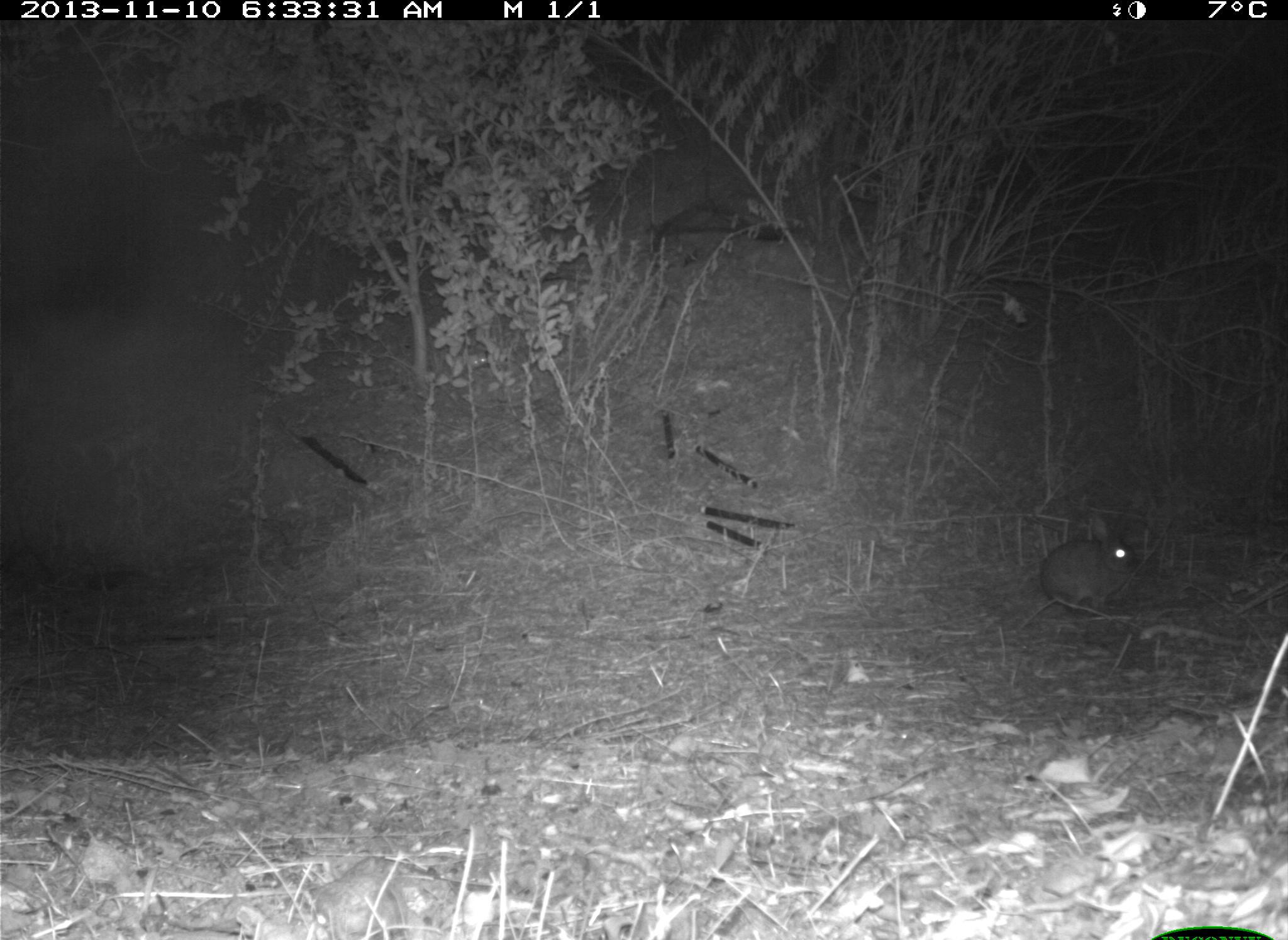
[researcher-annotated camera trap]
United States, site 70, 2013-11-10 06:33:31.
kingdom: Animalia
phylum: Chordata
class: Mammalia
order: Lagomorpha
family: Leporidae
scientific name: Leporidae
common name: rabbits and hares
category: rabbit